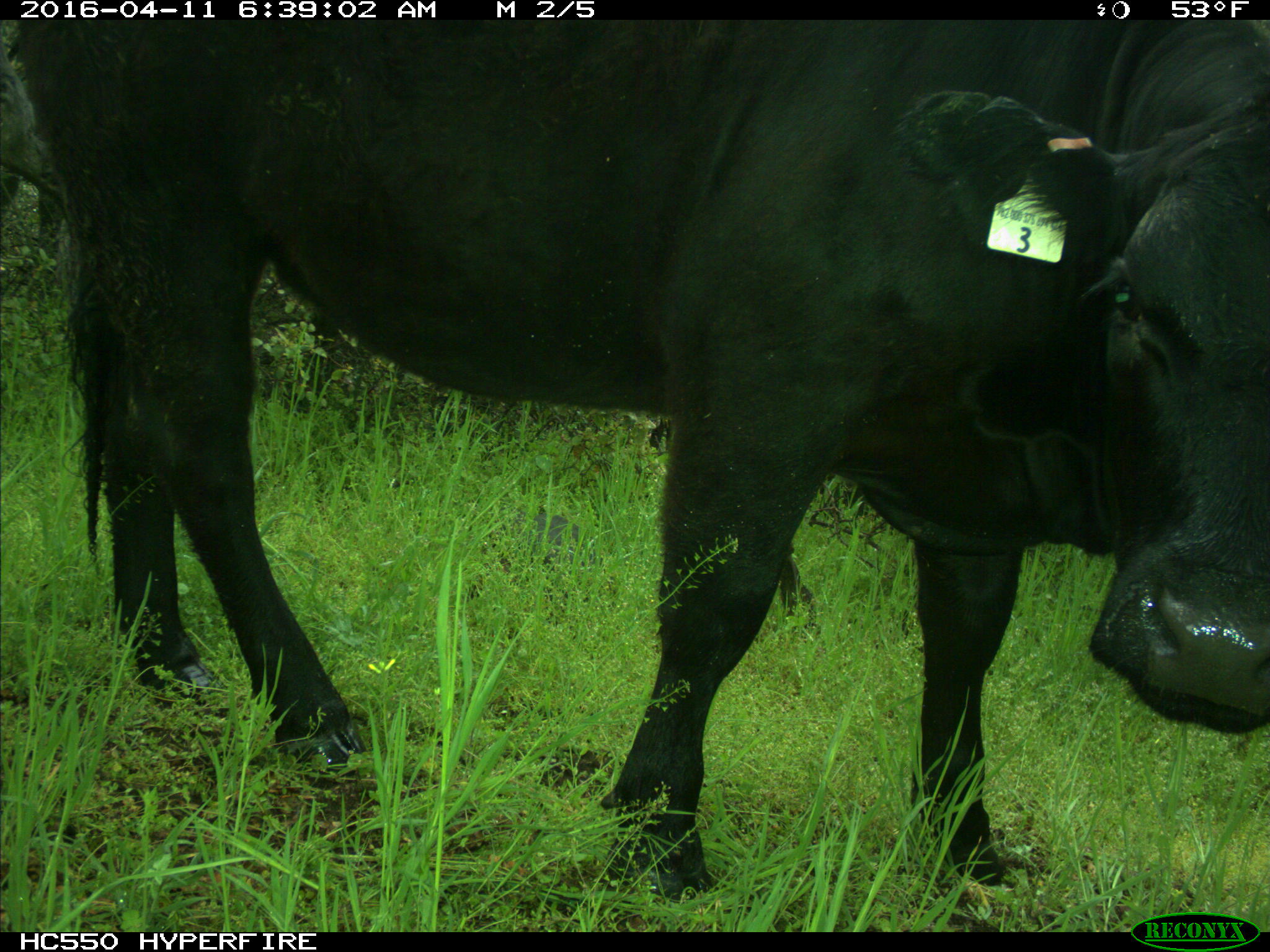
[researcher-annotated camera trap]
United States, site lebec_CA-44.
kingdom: Animalia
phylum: Chordata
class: Mammalia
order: Artiodactyla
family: Bovidae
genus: Bos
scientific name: Bos taurus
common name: domestic cow